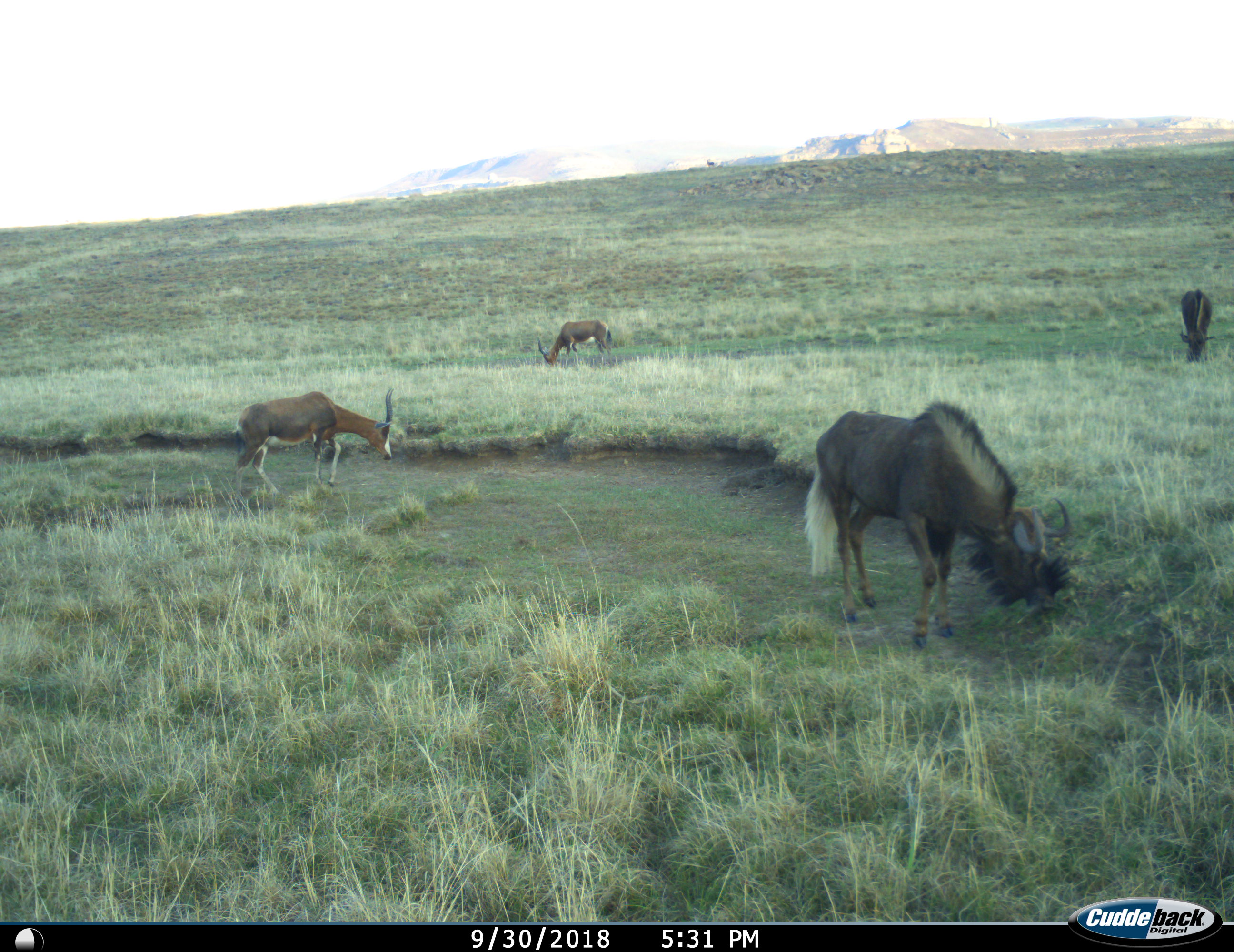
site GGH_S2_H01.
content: unidentified animal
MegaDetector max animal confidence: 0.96